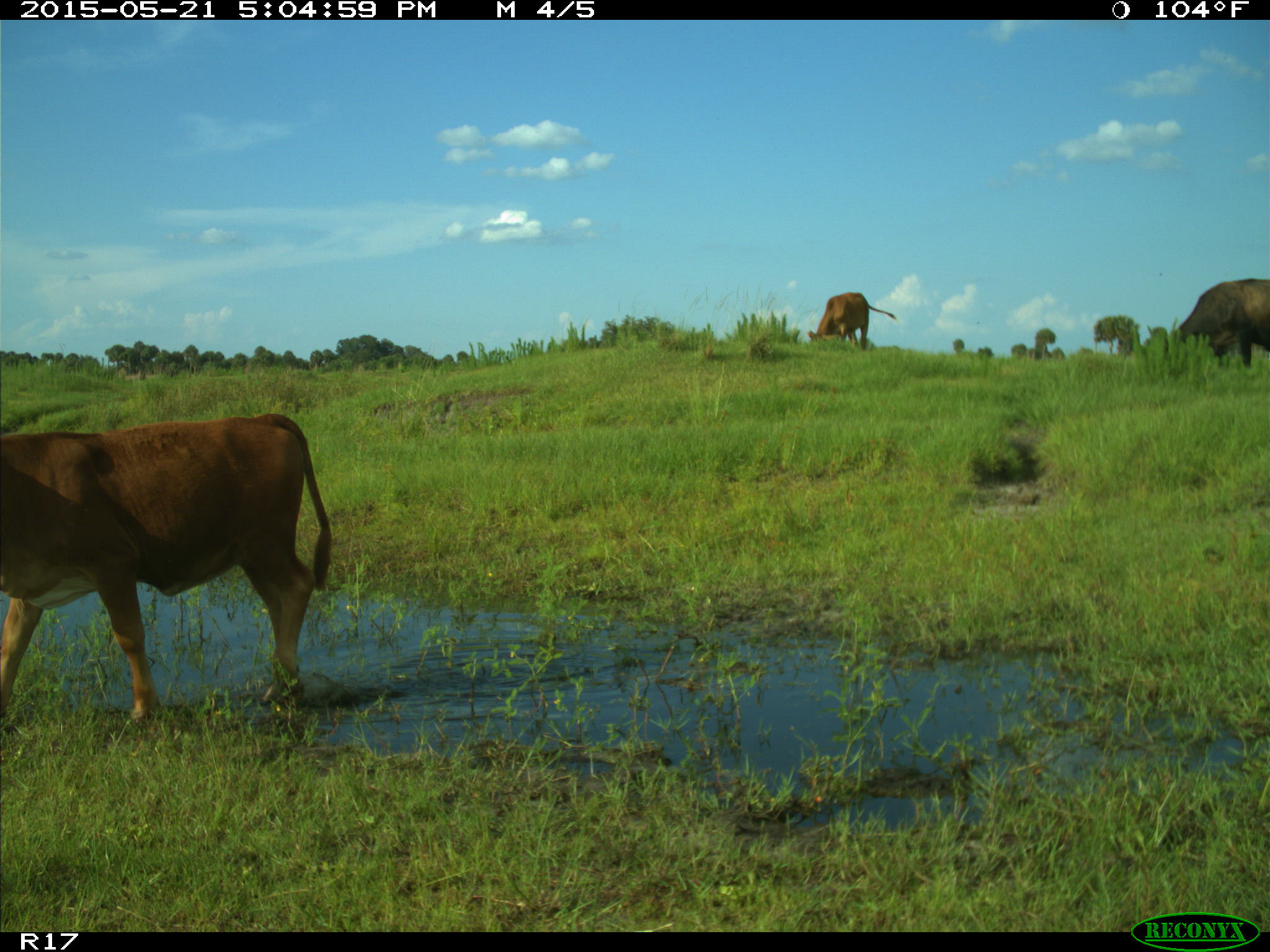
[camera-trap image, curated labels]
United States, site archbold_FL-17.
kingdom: Animalia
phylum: Chordata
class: Mammalia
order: Artiodactyla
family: Bovidae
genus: Bos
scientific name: Bos taurus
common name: domestic cow